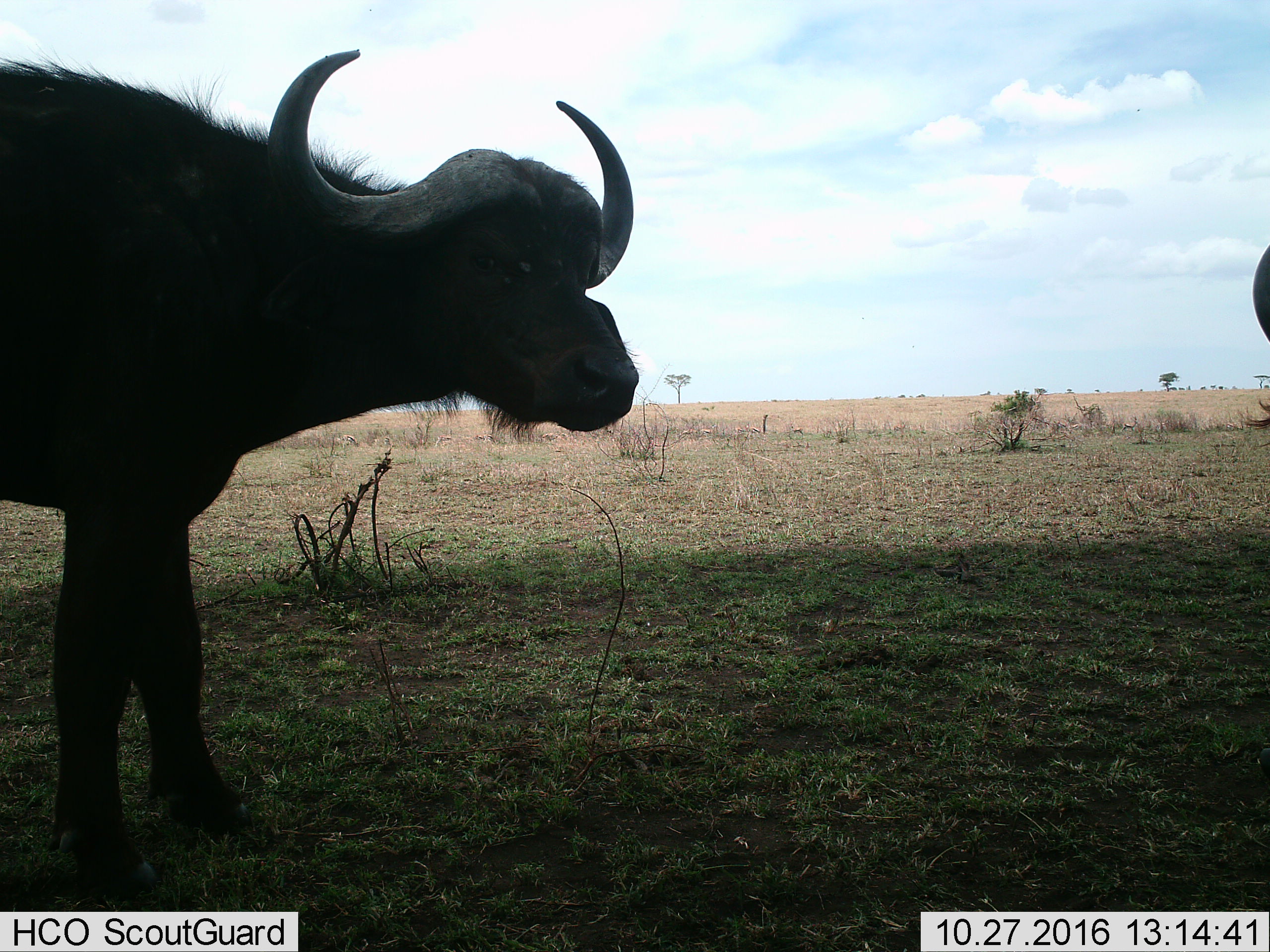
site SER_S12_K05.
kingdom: Animalia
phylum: Chordata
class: Mammalia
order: Artiodactyla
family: Bovidae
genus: Syncerus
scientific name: Syncerus caffer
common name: african buffalo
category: buffalo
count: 2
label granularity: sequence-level